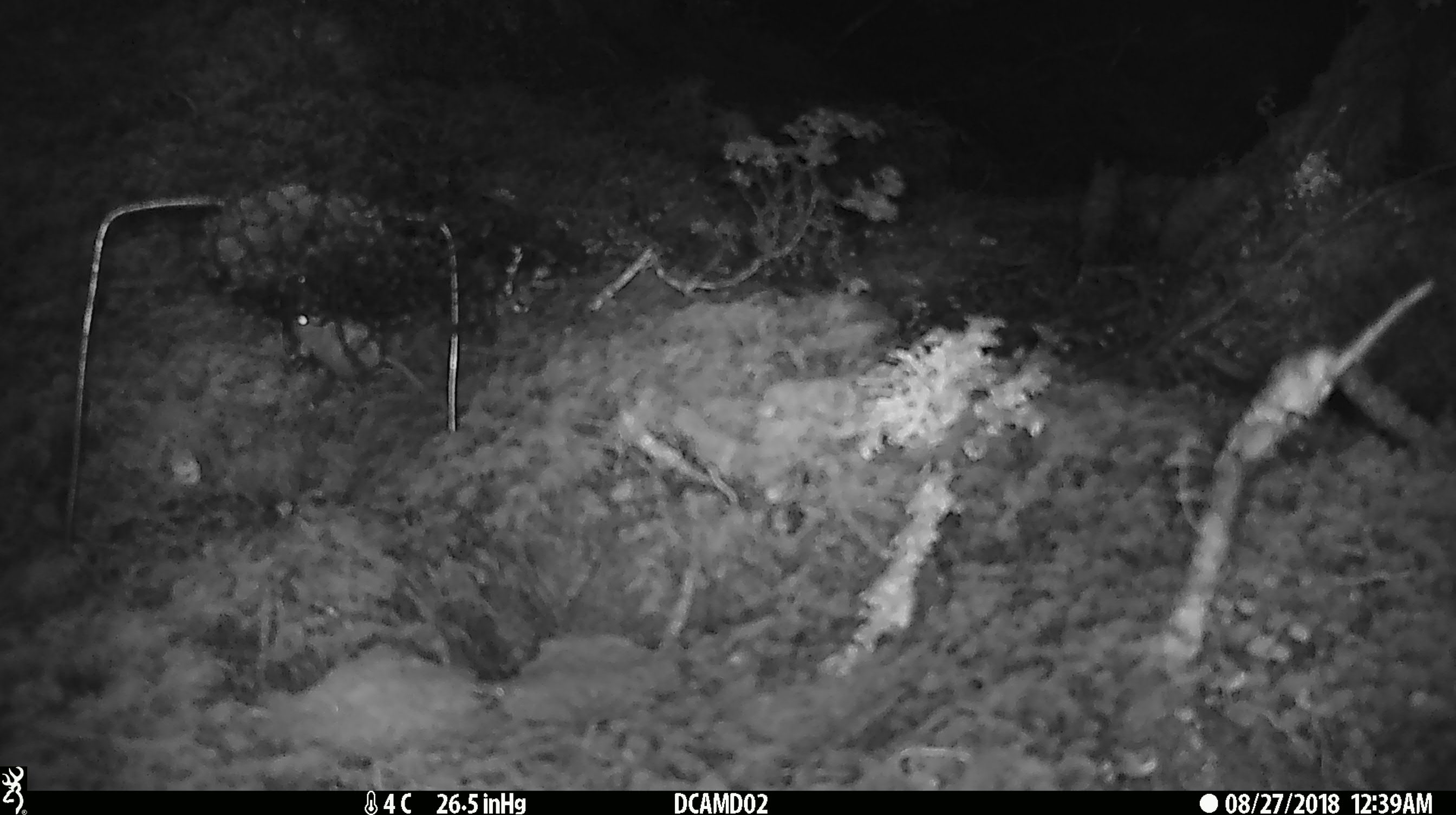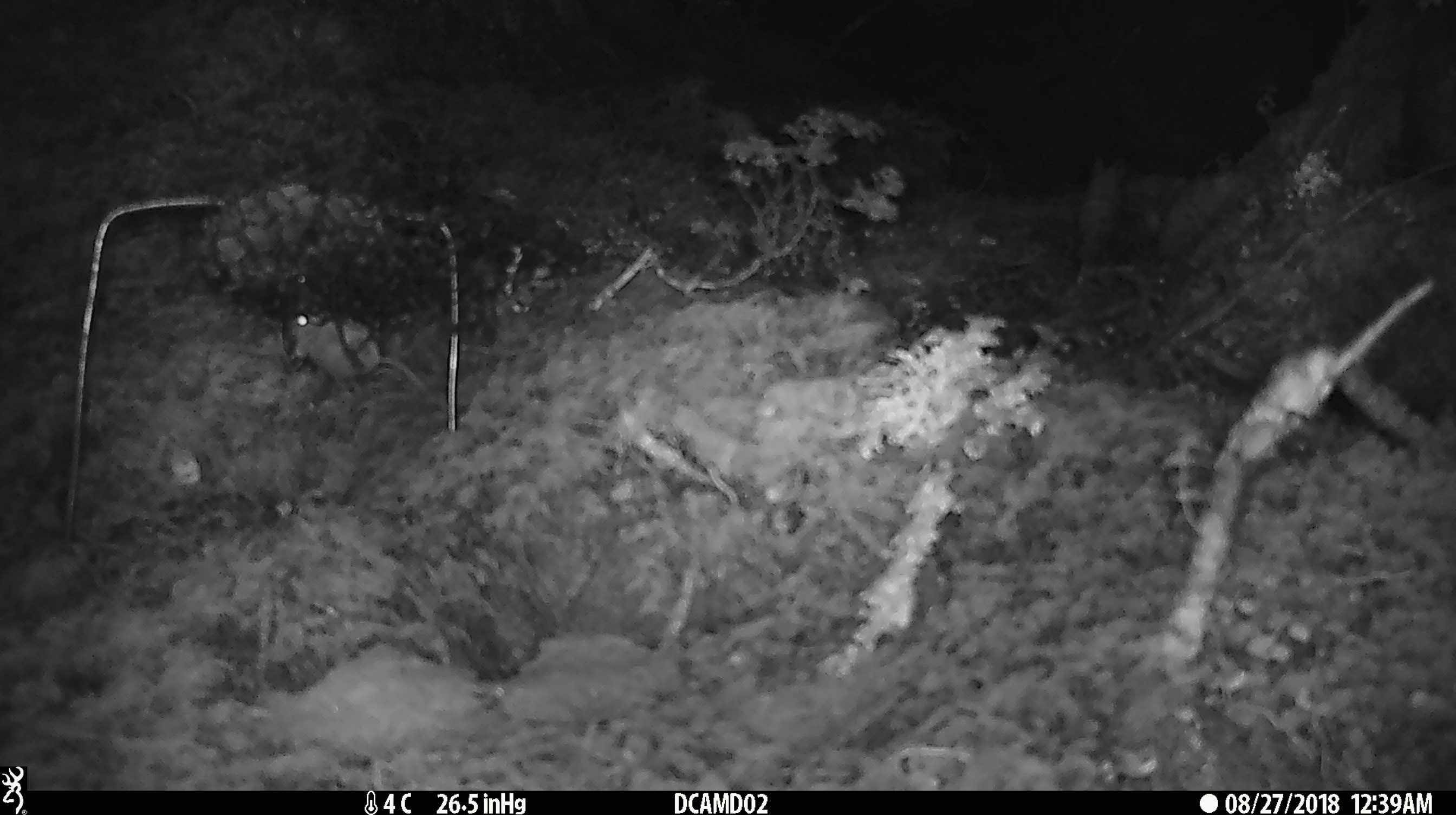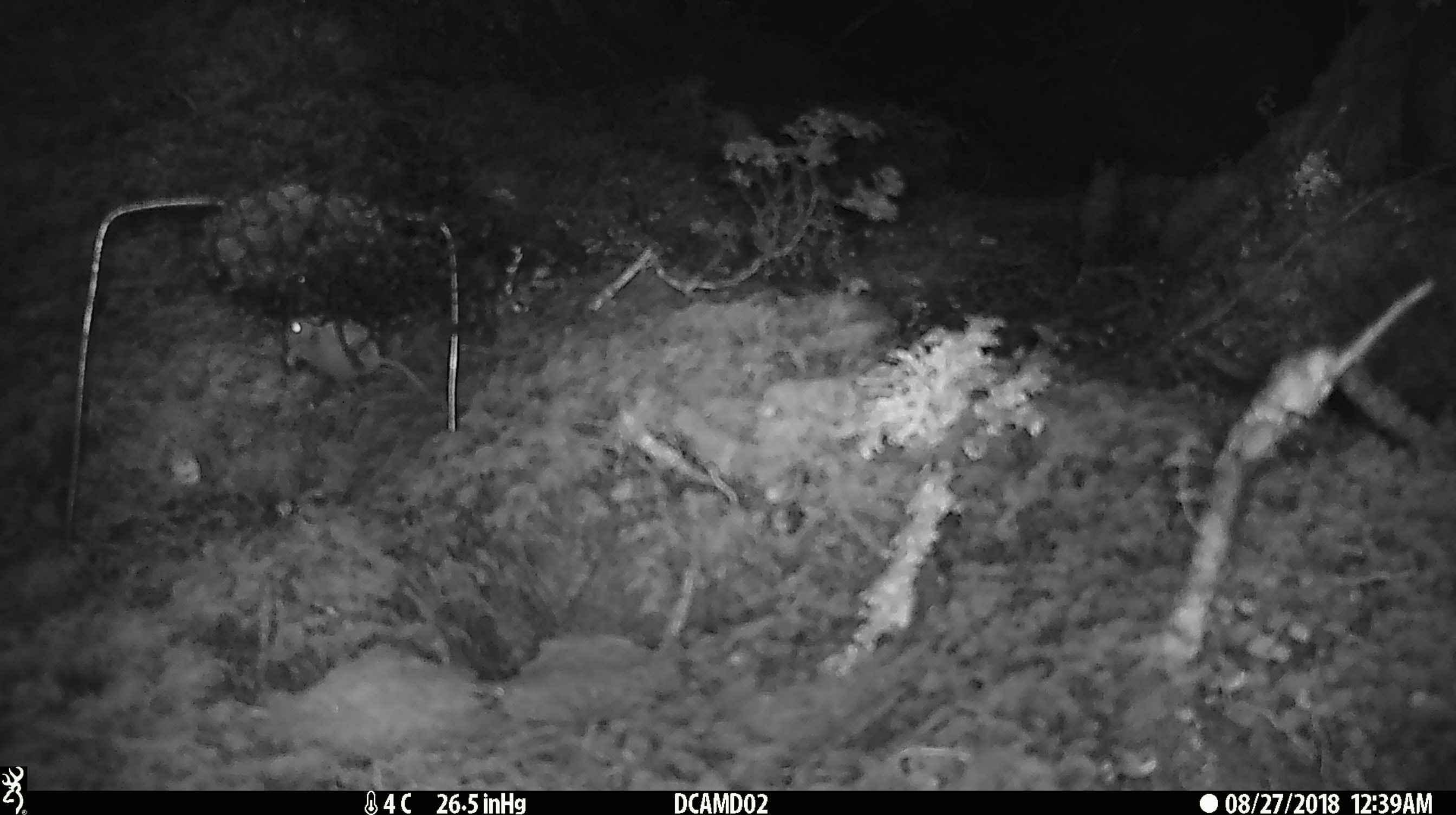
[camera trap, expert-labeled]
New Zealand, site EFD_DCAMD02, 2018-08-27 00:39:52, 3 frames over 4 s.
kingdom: Animalia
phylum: Chordata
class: Mammalia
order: Rodentia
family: Muridae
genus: Mus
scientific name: Mus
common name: mouse